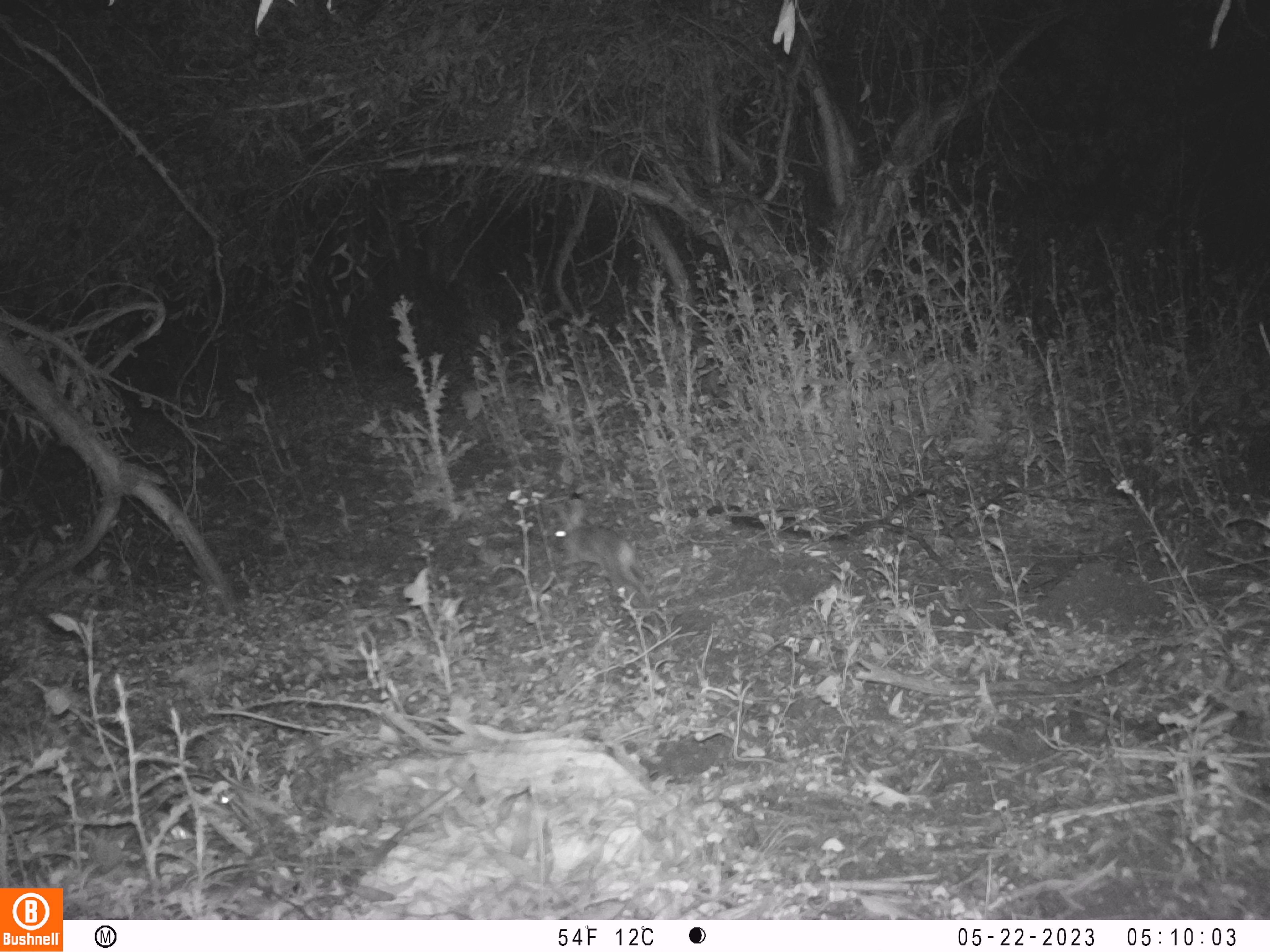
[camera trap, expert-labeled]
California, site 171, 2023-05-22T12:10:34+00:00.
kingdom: Animalia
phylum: Chordata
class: Mammalia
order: Lagomorpha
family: Leporidae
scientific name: Leporidae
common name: rabbit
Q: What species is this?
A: Rabbit (Leporidae).